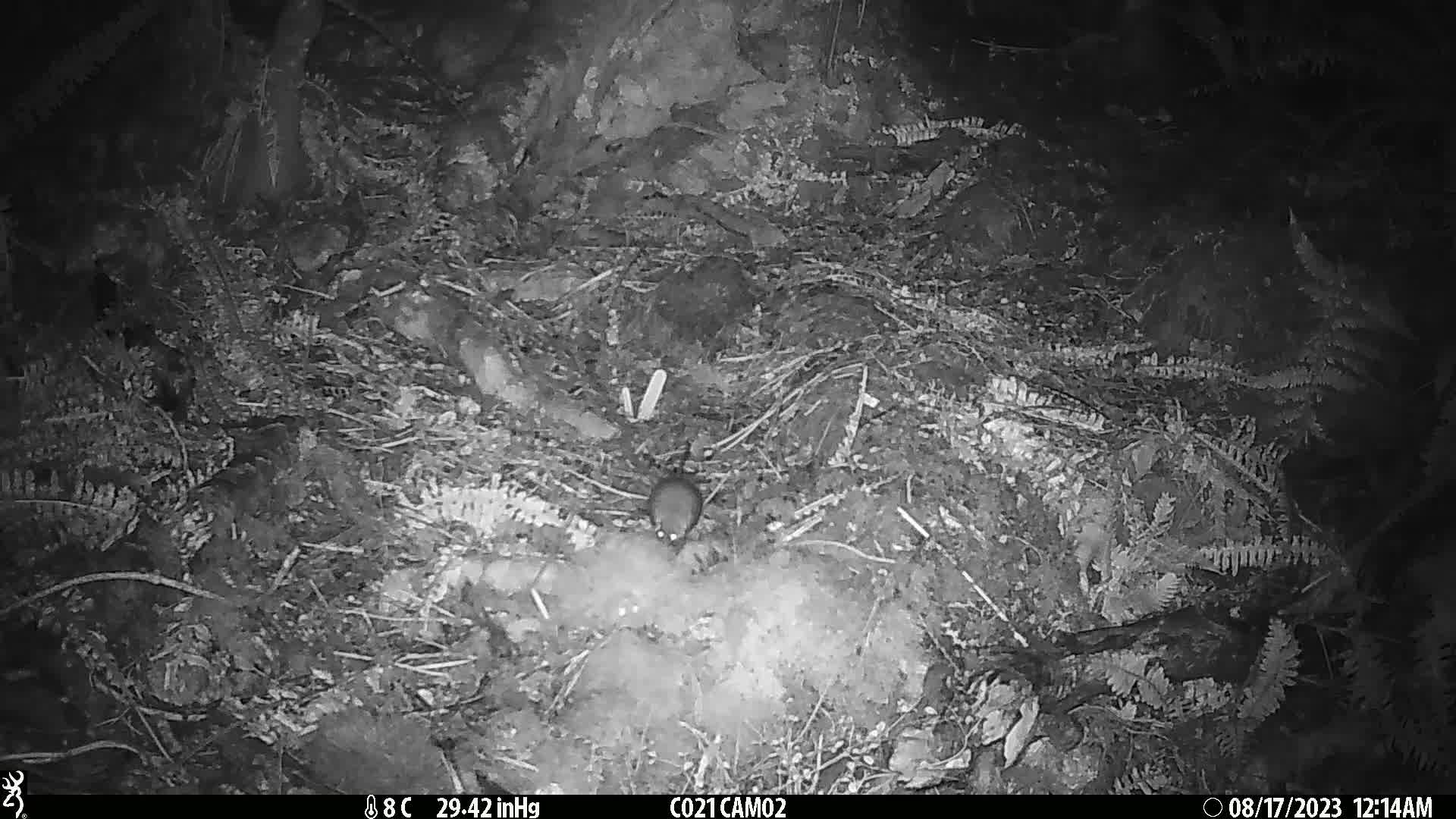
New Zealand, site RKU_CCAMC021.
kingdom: Animalia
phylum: Chordata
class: Mammalia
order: Rodentia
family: Muridae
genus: Rattus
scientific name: Rattus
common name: rat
Rat (Rattus).